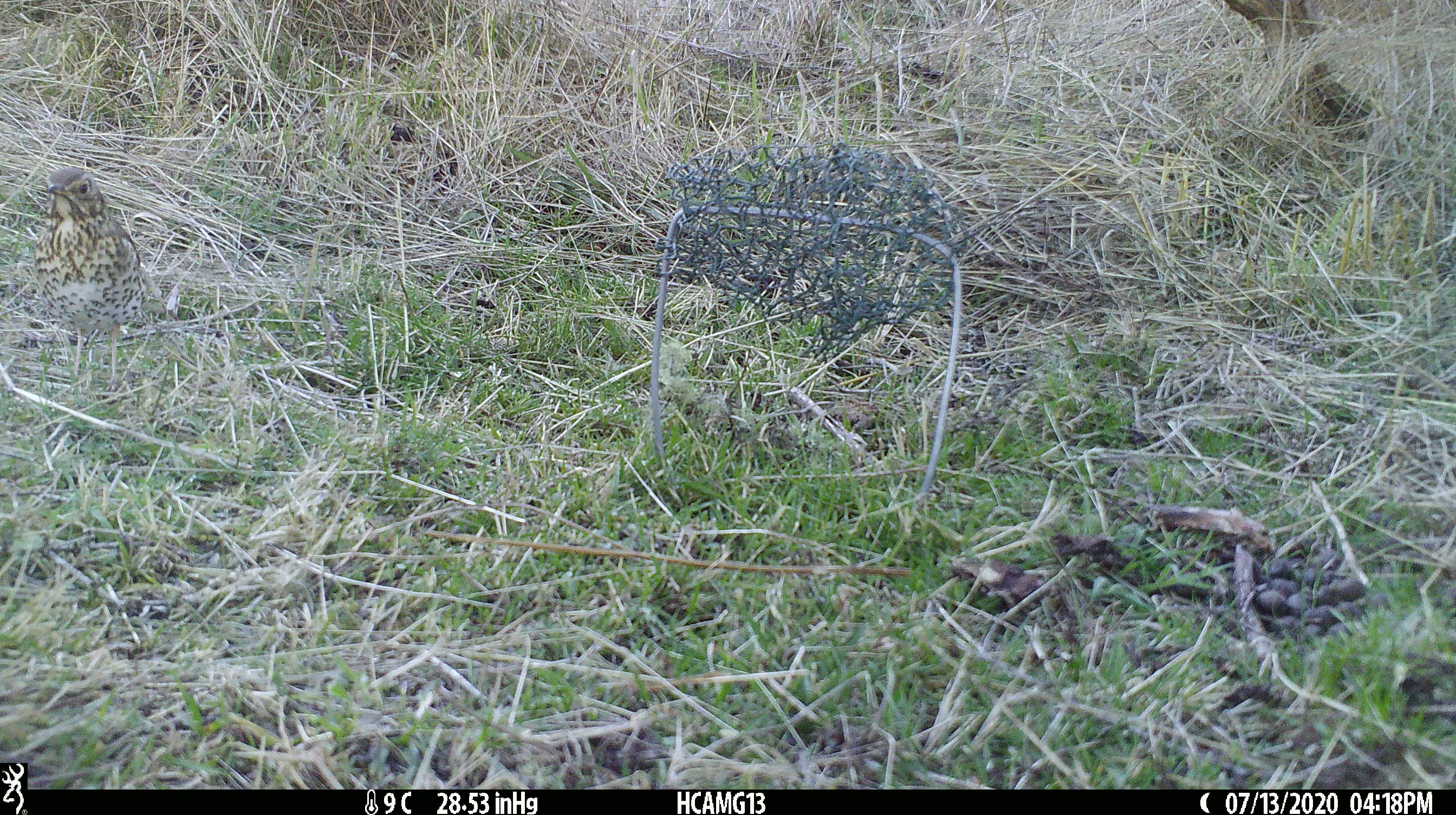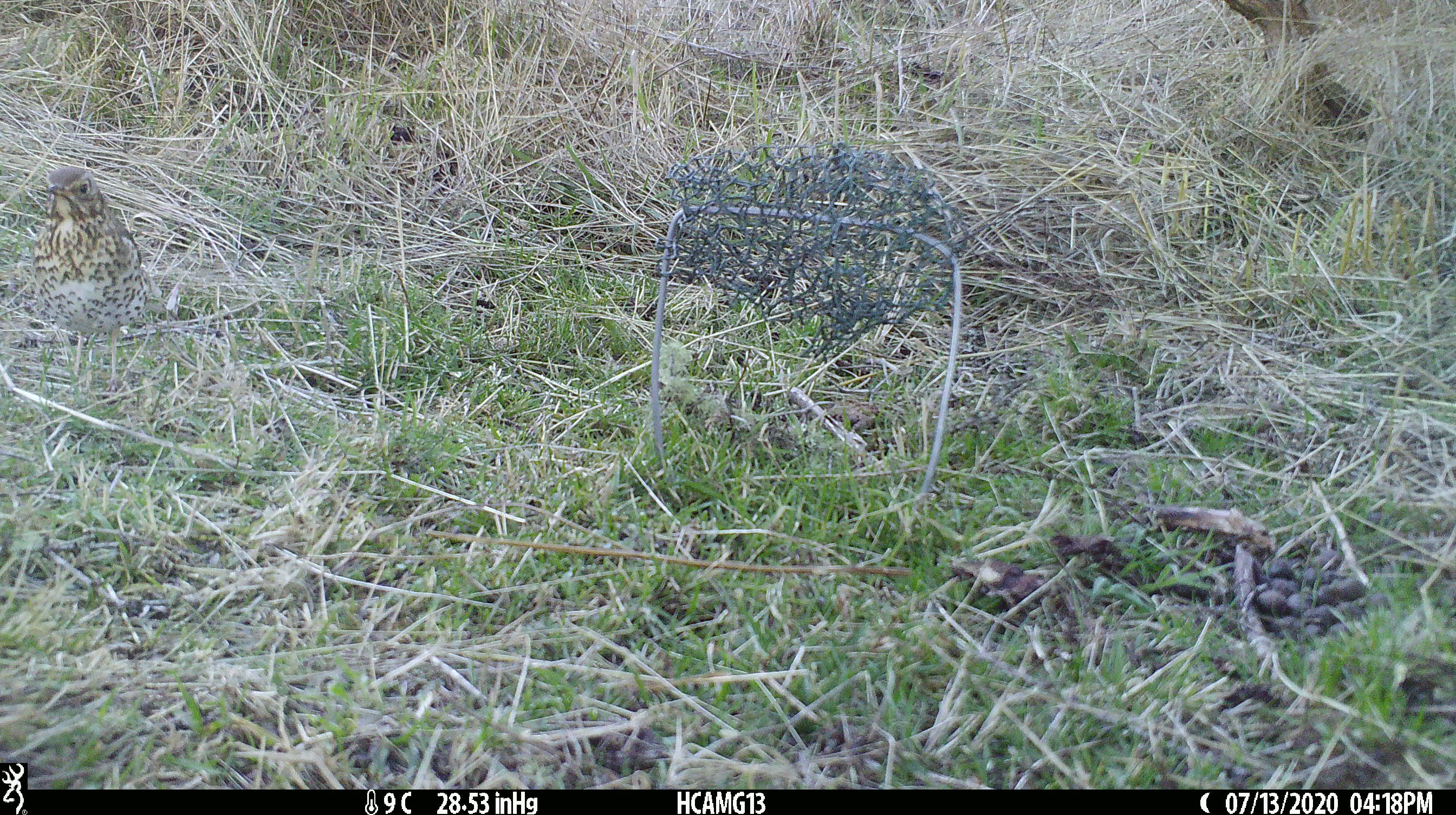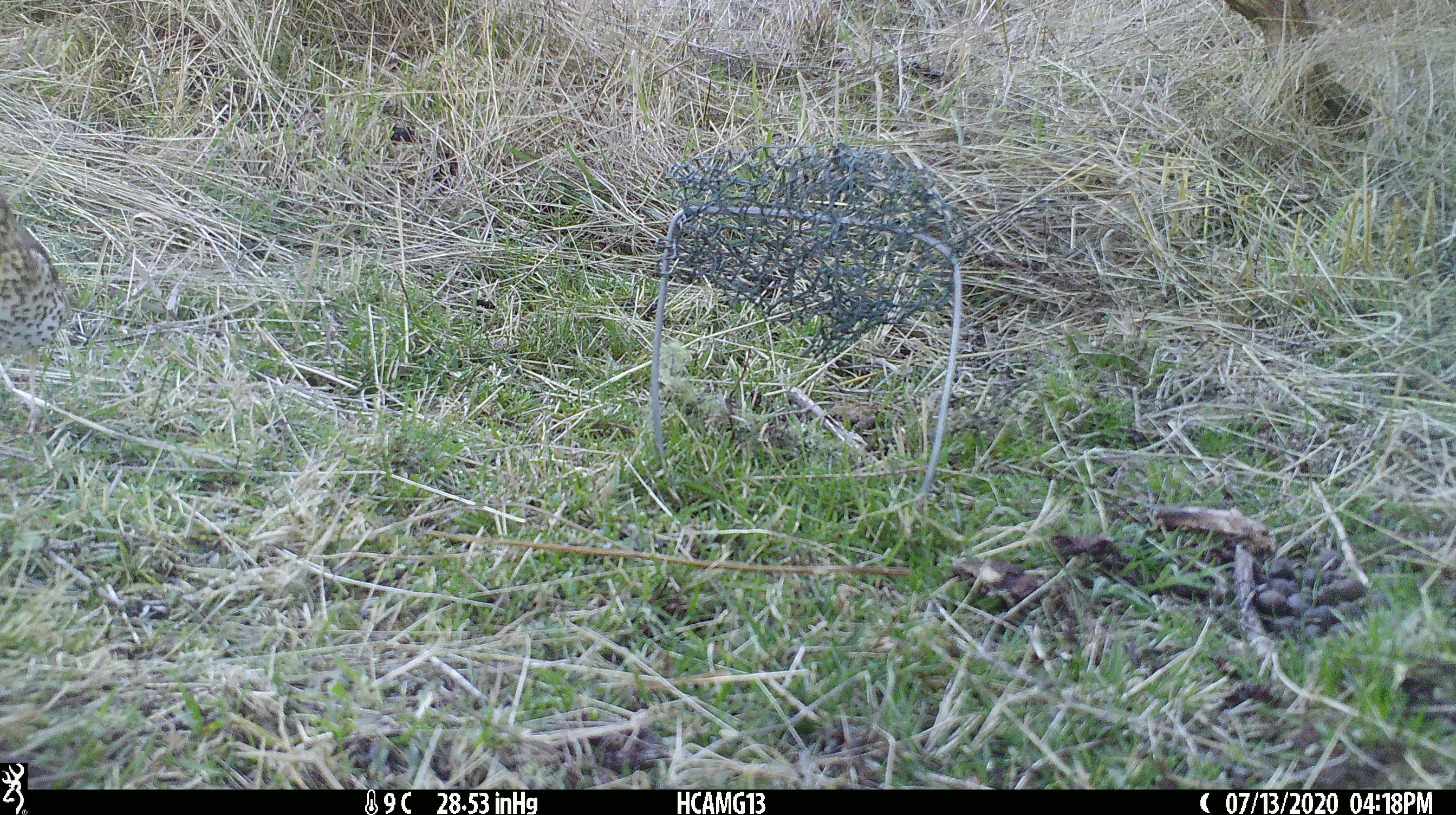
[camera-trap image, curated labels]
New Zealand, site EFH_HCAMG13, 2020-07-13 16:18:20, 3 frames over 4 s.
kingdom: Animalia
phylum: Chordata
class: Aves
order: Passeriformes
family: Turdidae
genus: Turdus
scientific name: Turdus philomelos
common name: song thrush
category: thrush